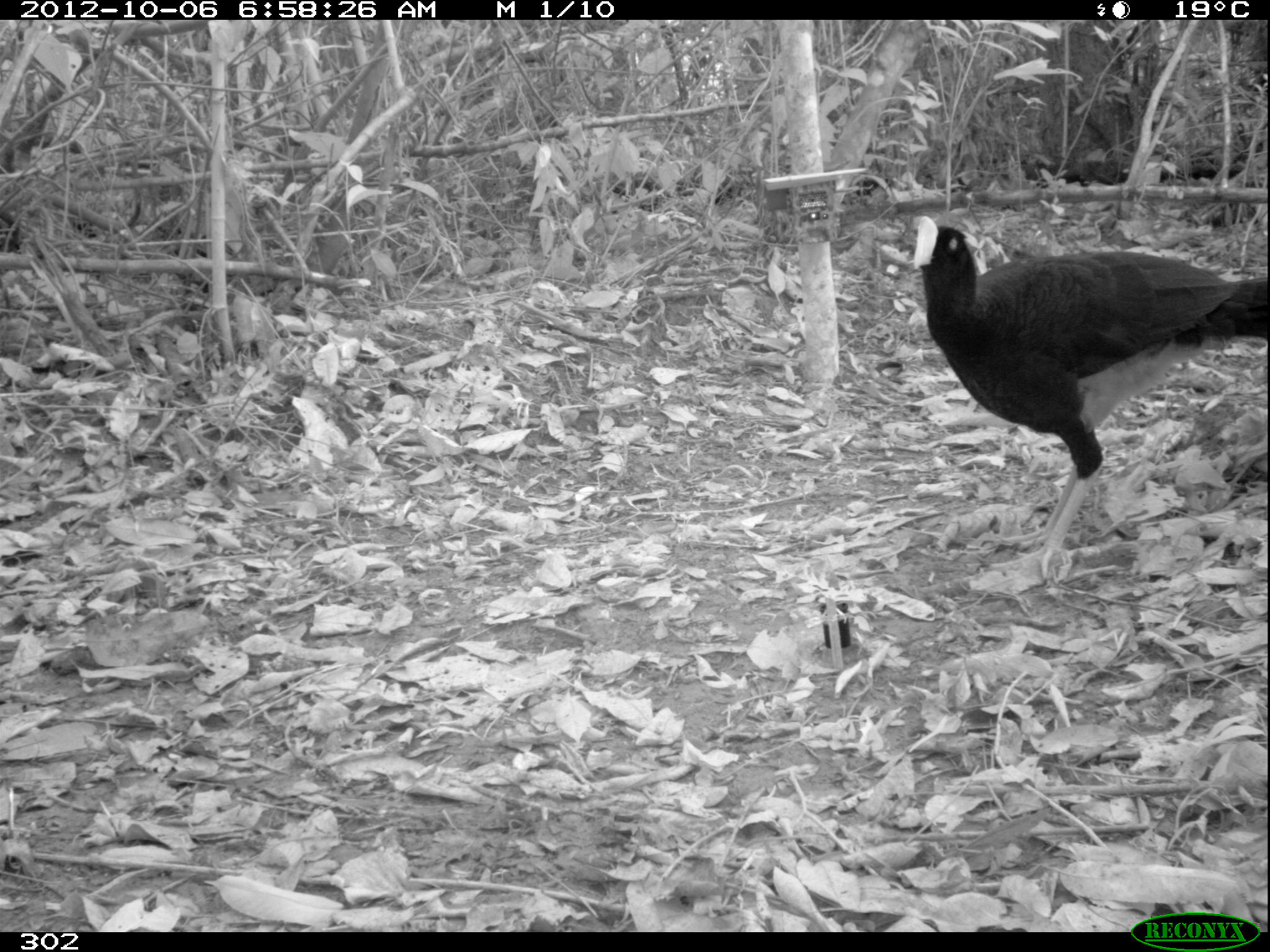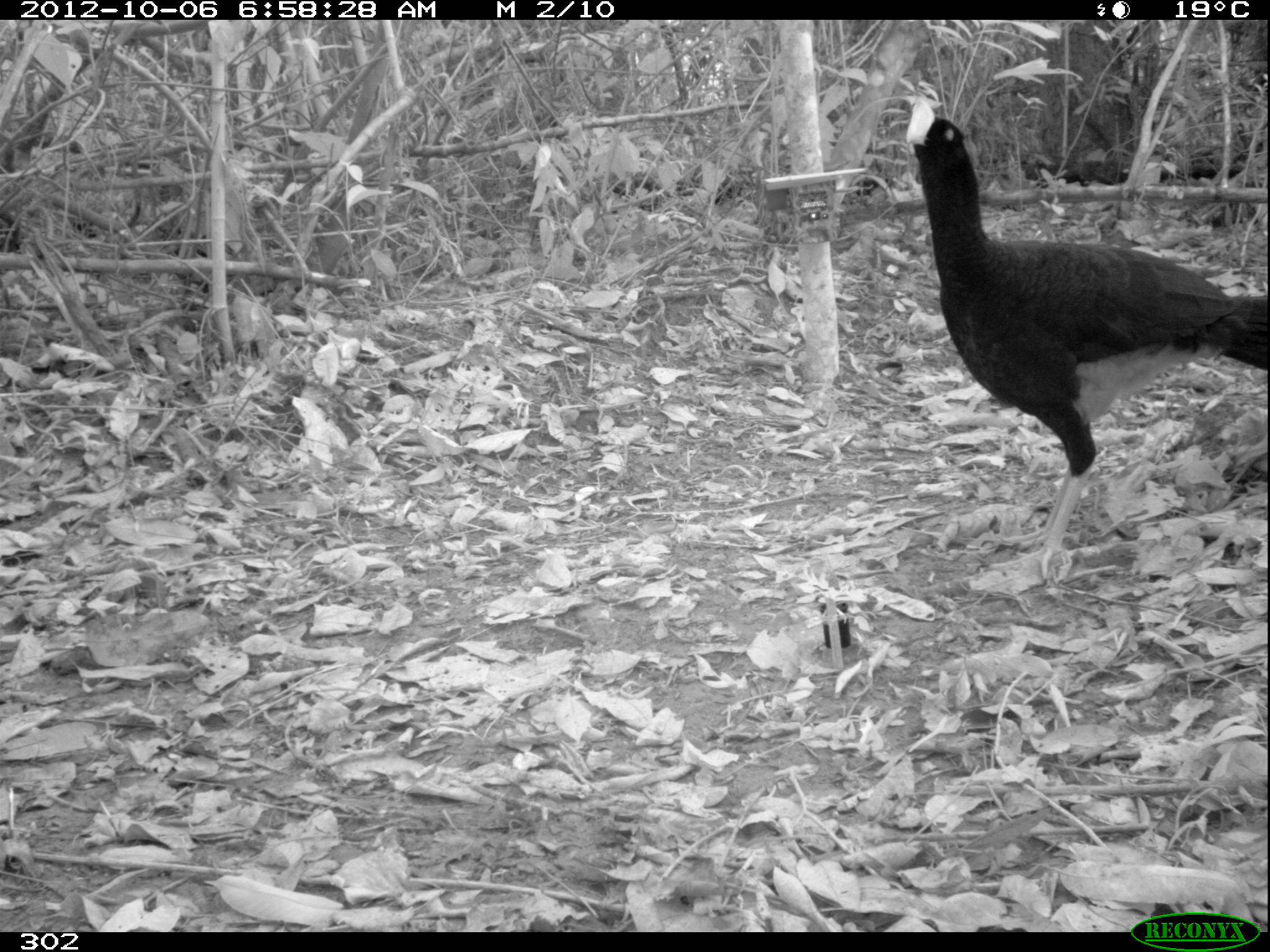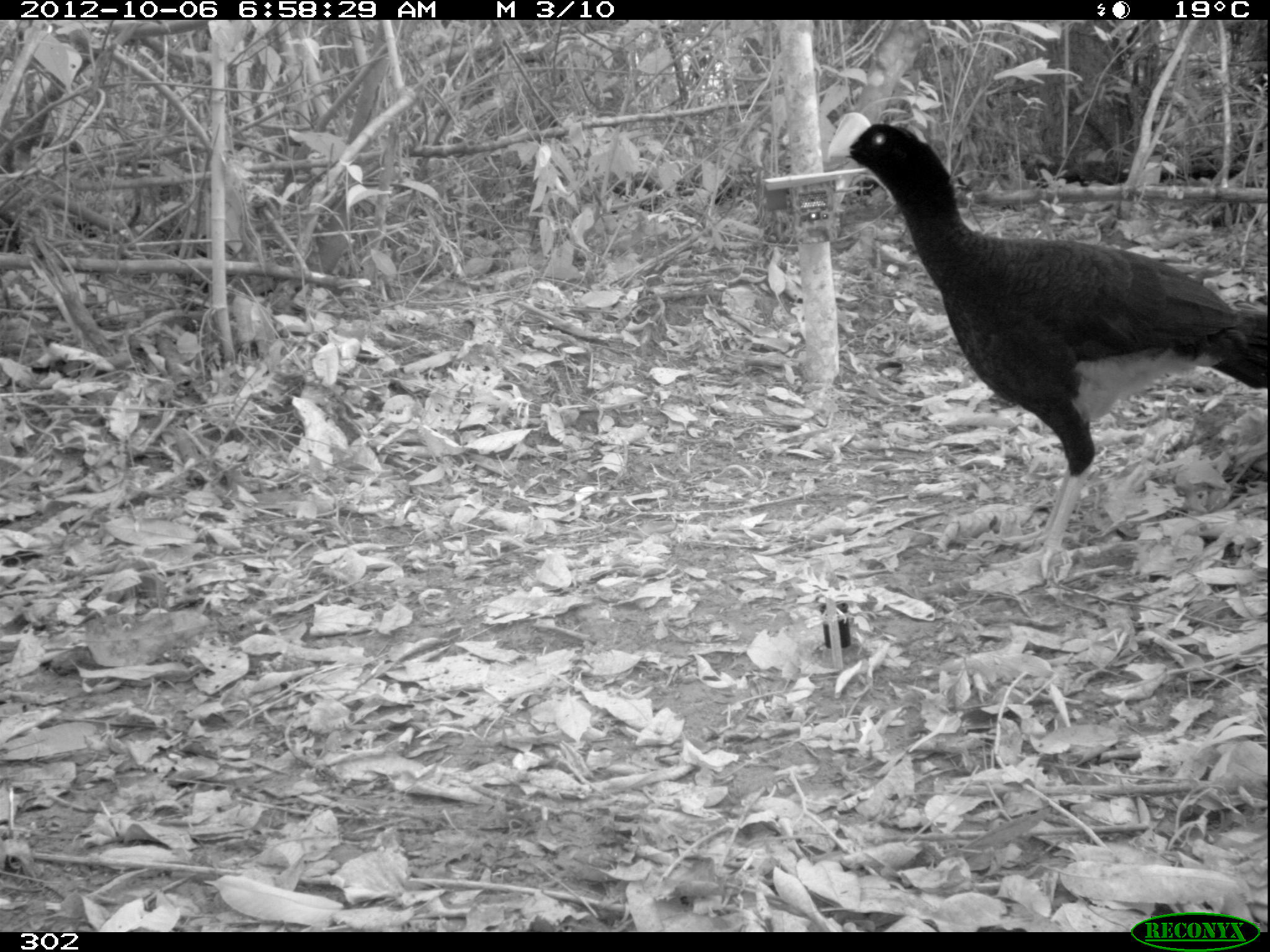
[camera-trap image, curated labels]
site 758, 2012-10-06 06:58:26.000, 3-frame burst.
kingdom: Animalia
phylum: Chordata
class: Aves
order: Galliformes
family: Cracidae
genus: Mitu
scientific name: Mitu tuberosum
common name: razor-billed curassow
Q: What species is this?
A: Mitu tuberosum (razor-billed curassow).